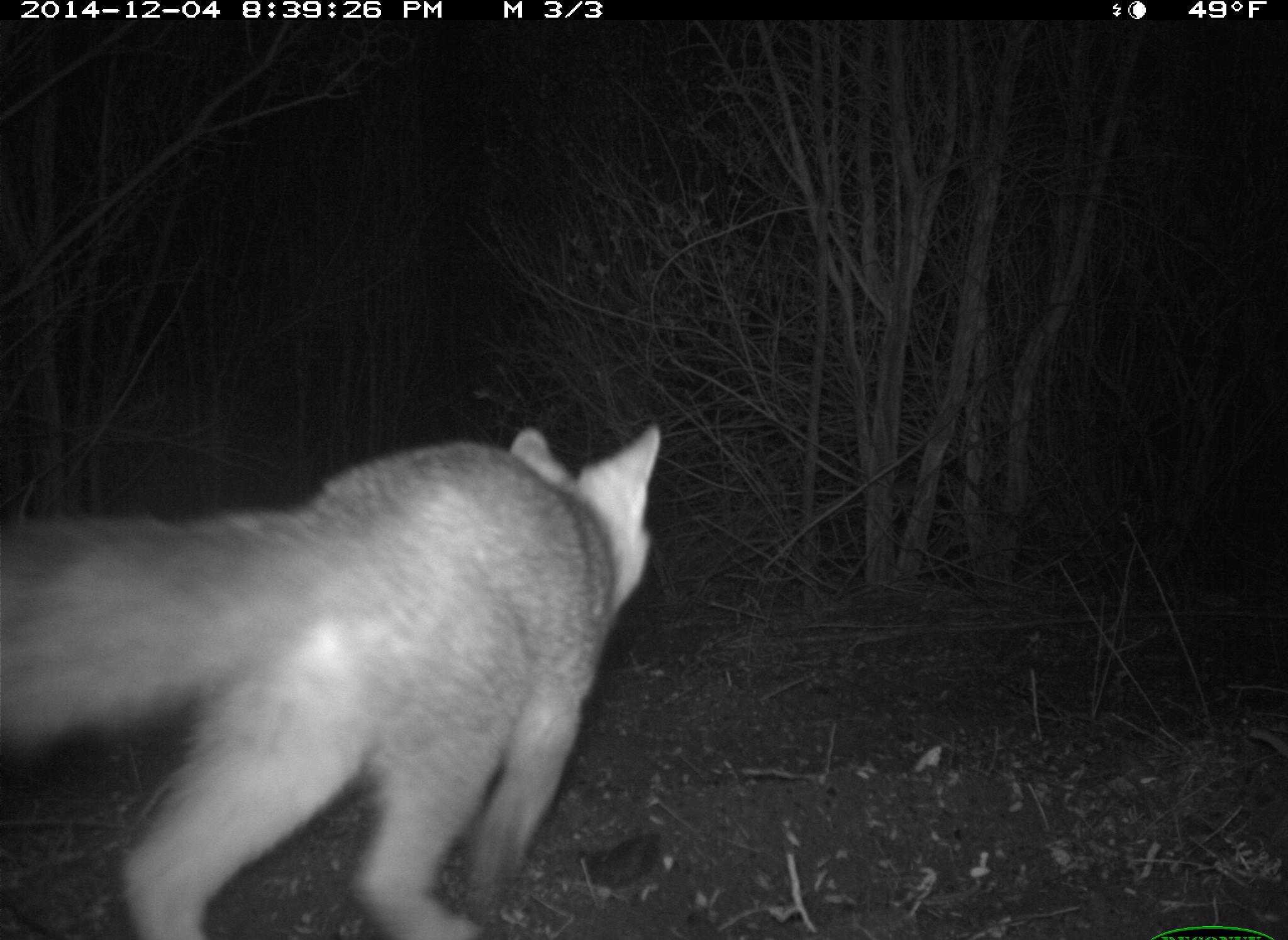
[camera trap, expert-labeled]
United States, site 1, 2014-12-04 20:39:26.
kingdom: Animalia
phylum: Chordata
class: Mammalia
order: Carnivora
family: Canidae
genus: Urocyon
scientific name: Urocyon cinereoargenteus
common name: gray fox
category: fox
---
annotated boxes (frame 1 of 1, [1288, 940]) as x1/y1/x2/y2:
fox: 0/423/662/939